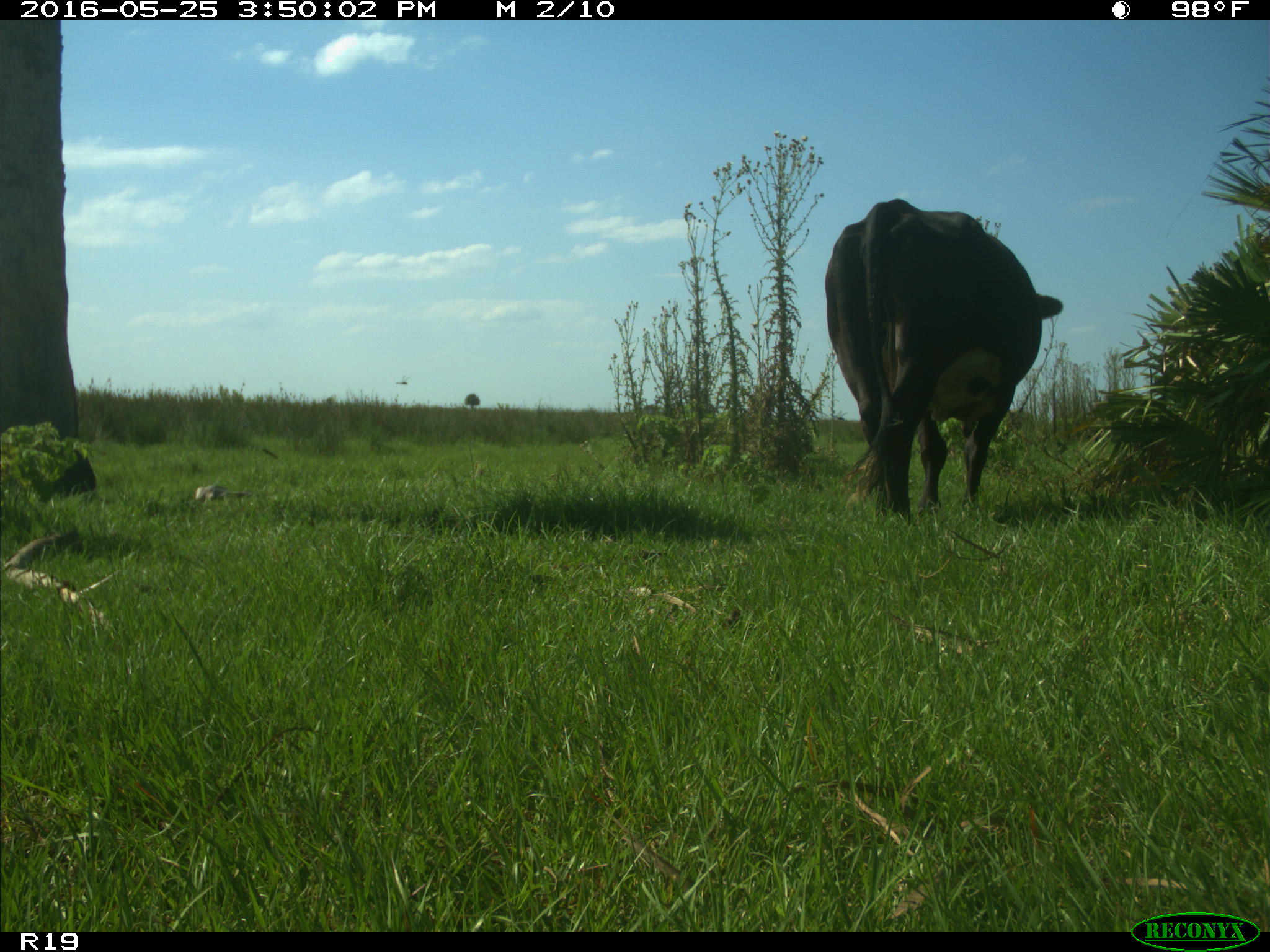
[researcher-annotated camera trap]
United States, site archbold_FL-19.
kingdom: Animalia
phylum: Chordata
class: Mammalia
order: Artiodactyla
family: Bovidae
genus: Bos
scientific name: Bos taurus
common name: domestic cow